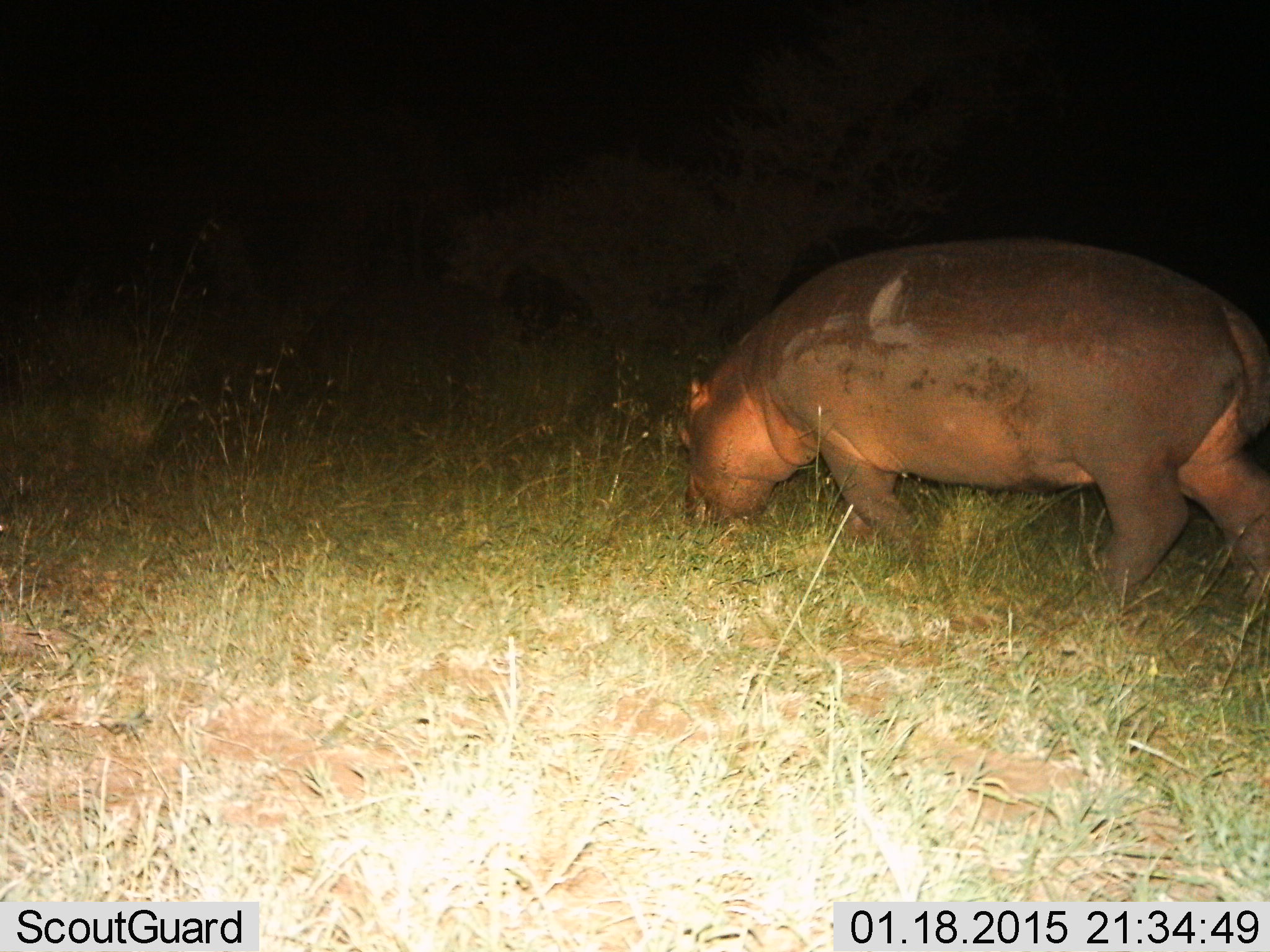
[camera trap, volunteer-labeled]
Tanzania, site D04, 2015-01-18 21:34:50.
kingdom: Animalia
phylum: Chordata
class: Mammalia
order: Artiodactyla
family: Hippopotamidae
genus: Hippopotamus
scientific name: Hippopotamus amphibius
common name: hippopotamus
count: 1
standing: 10%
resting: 0%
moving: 30%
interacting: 0%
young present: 0%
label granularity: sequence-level